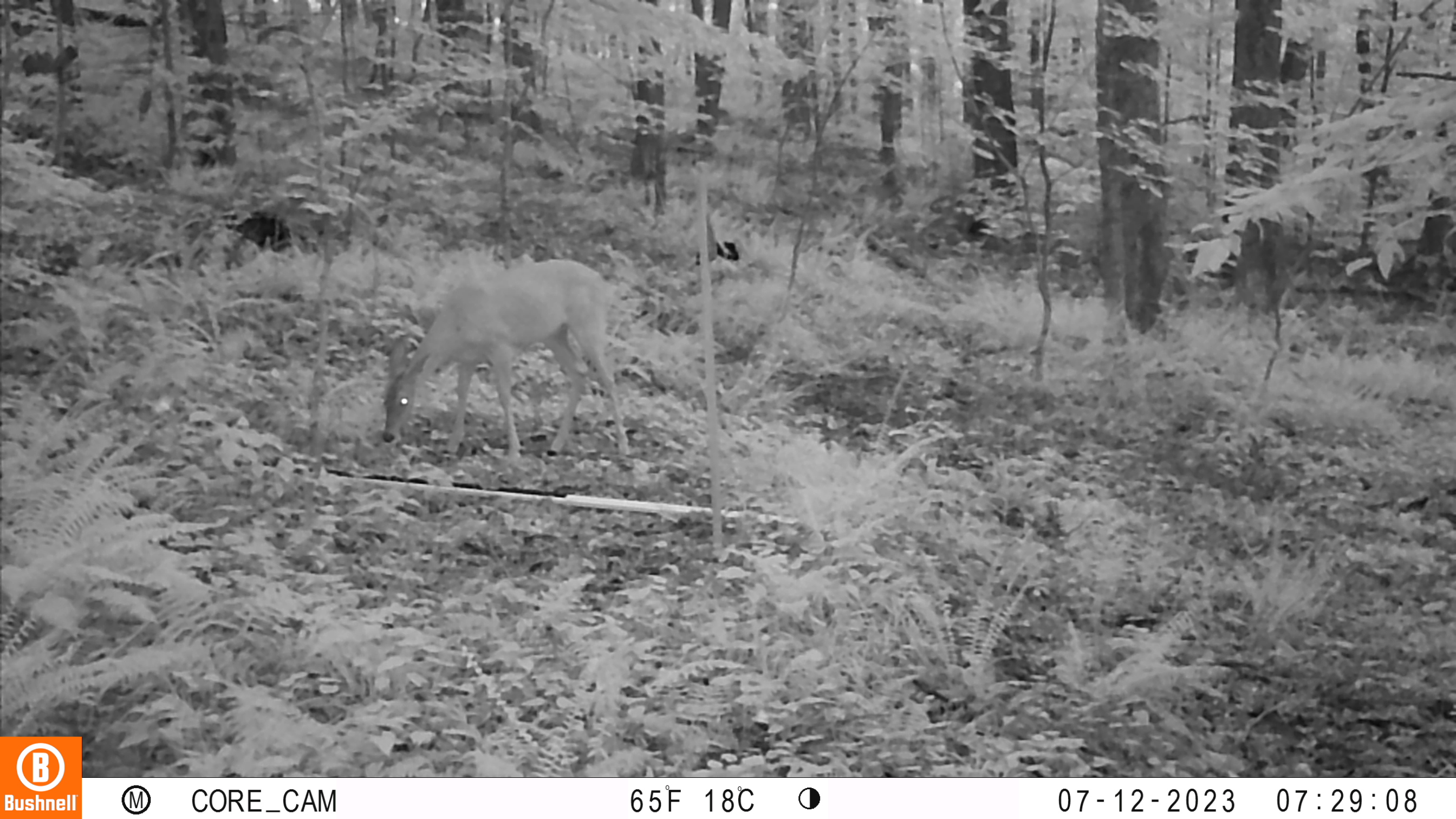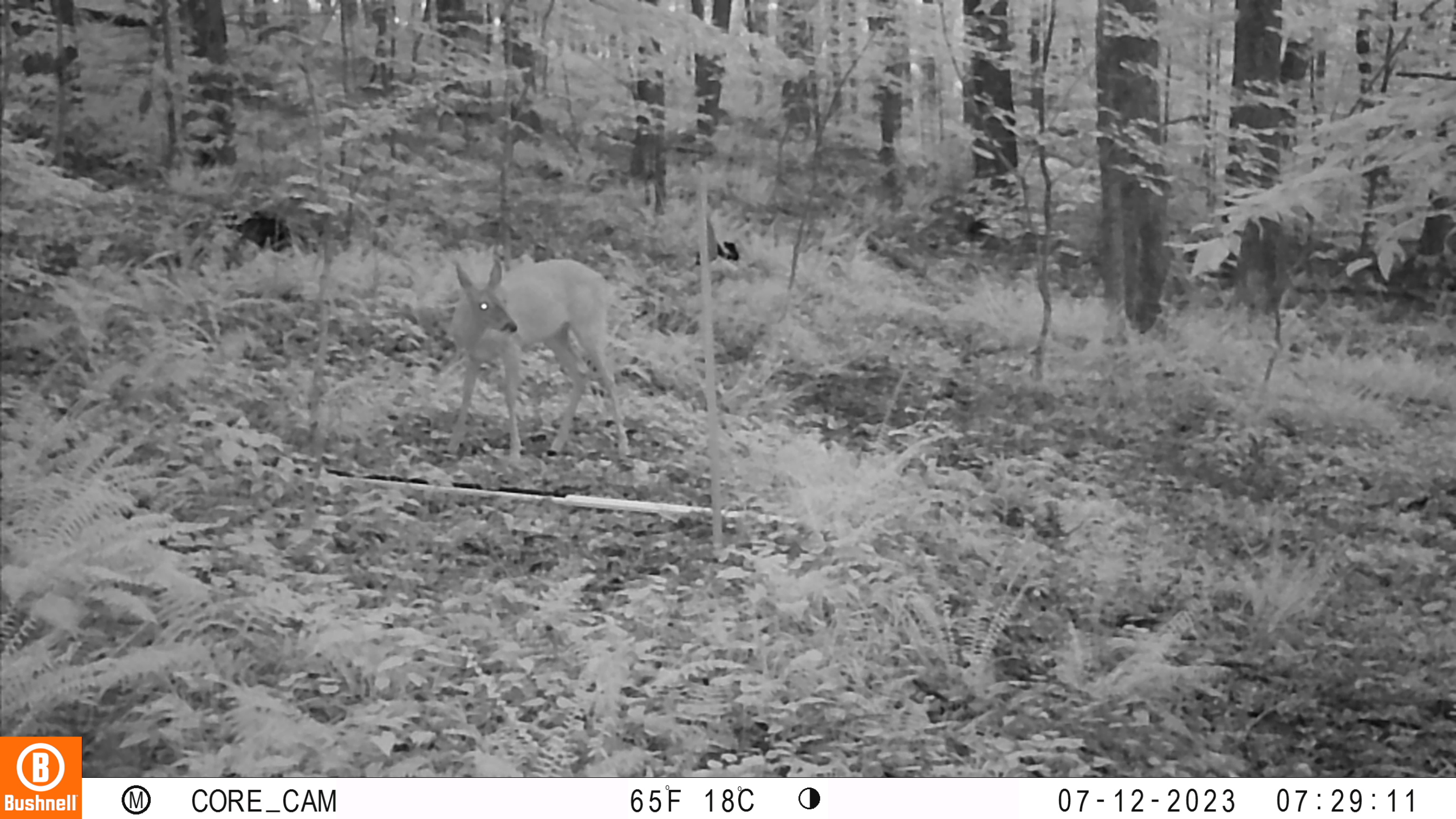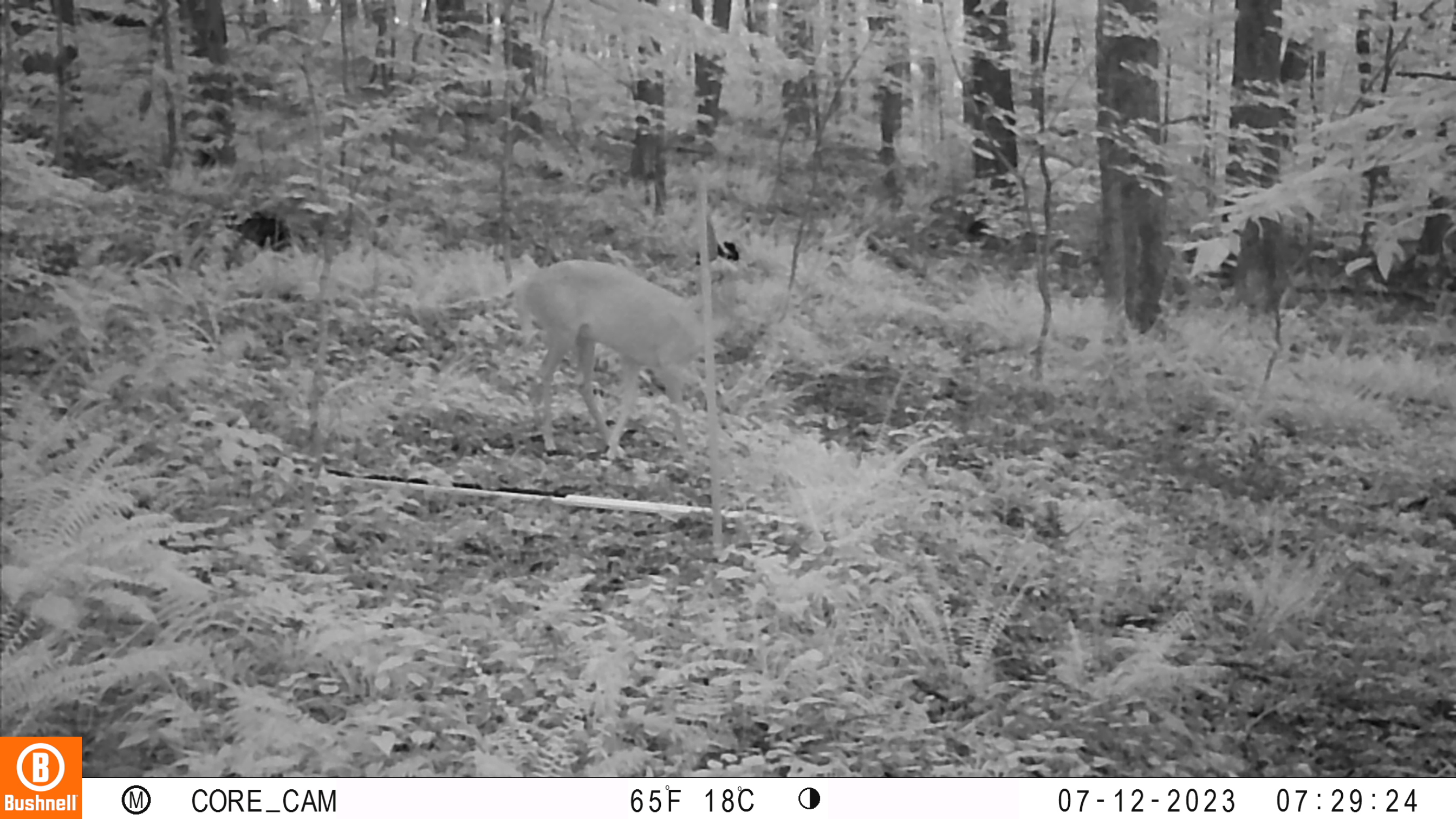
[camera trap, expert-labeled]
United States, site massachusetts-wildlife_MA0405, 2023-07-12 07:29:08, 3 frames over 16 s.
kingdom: Animalia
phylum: Chordata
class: Mammalia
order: Artiodactyla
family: Cervidae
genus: Odocoileus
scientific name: Odocoileus virginianus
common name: white-tailed deer